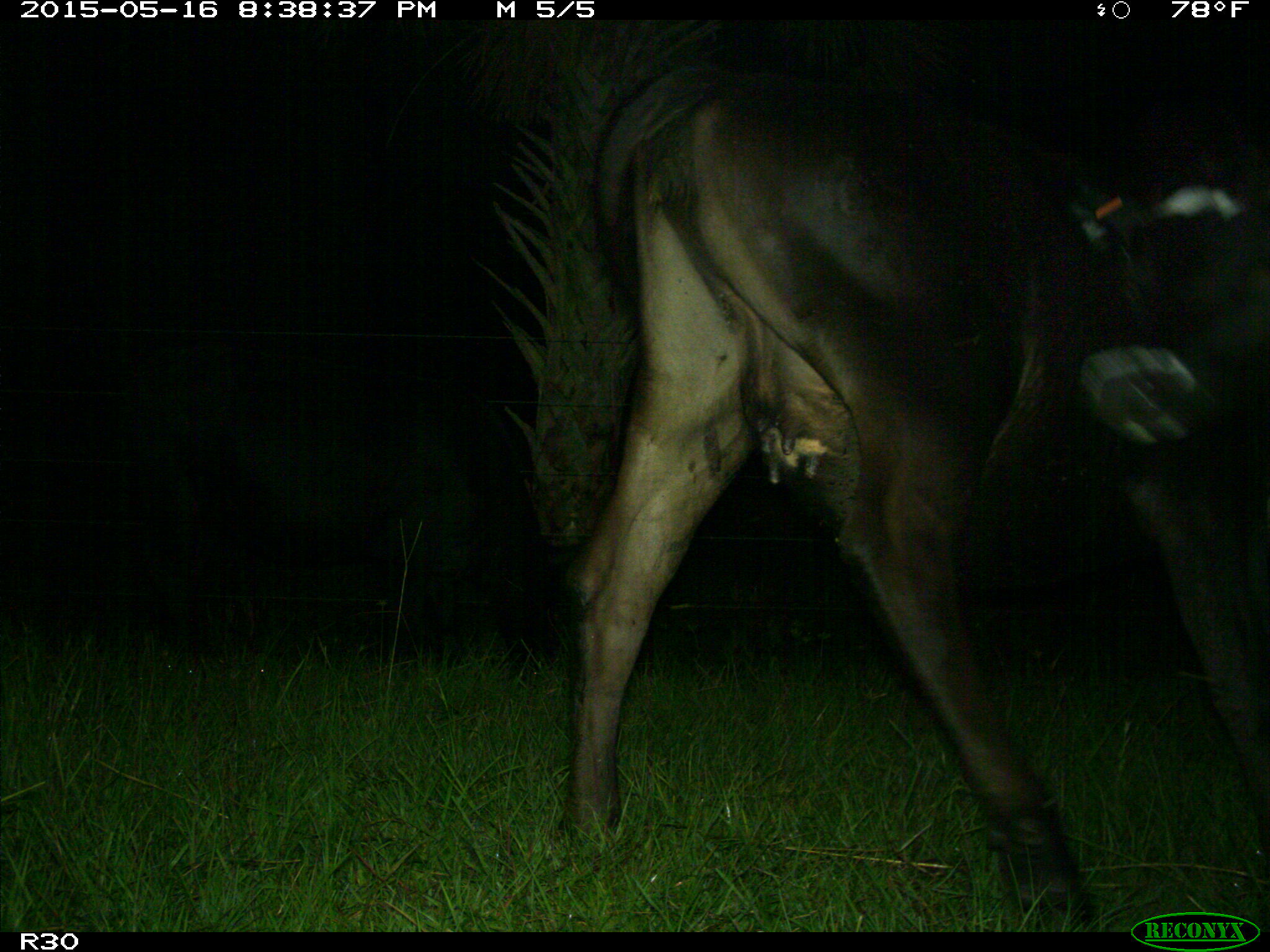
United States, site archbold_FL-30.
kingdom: Animalia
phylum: Chordata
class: Mammalia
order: Artiodactyla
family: Bovidae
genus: Bos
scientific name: Bos taurus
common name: domestic cow